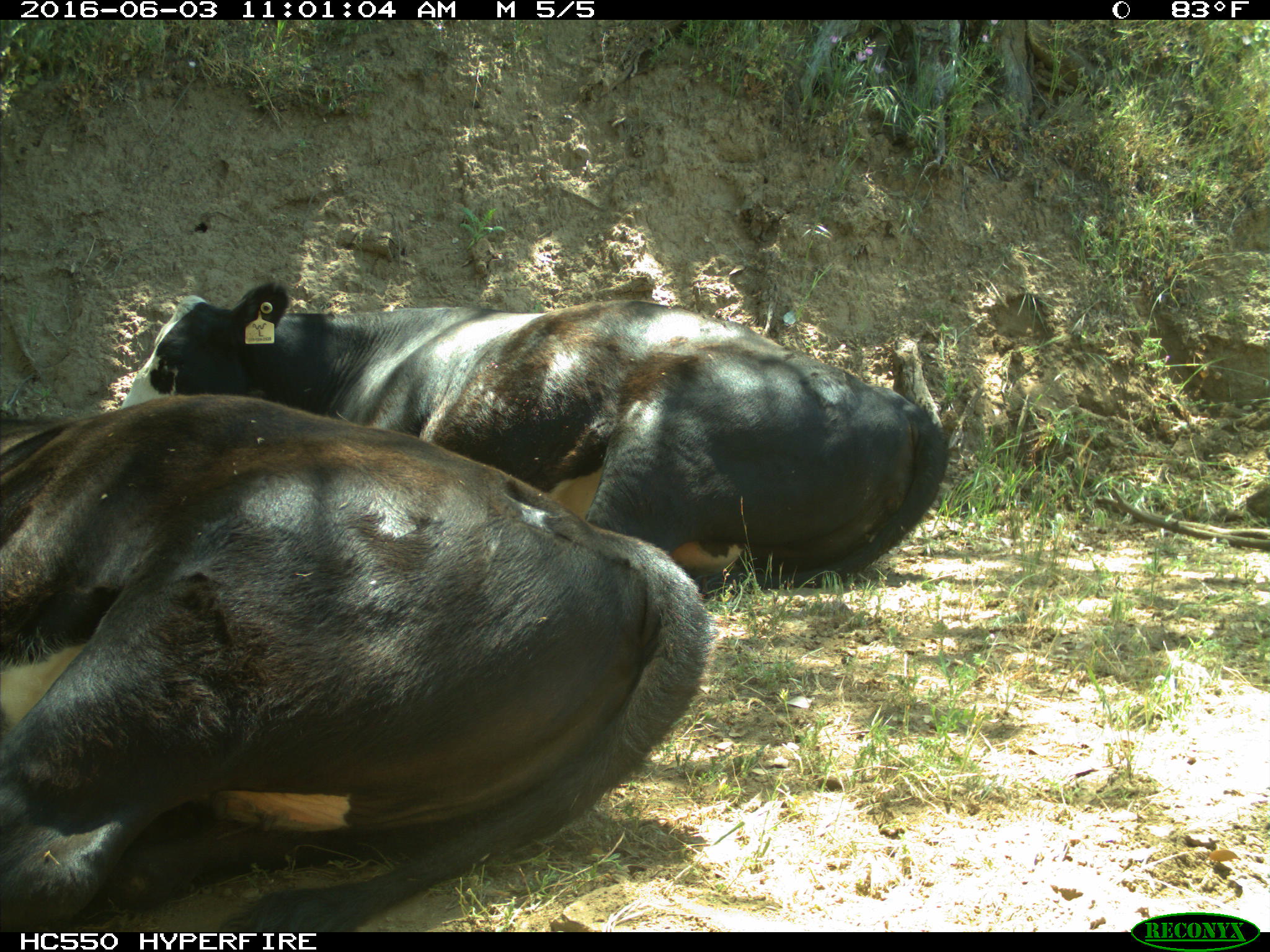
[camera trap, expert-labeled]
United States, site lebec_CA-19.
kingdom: Animalia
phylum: Chordata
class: Mammalia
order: Artiodactyla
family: Bovidae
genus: Bos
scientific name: Bos taurus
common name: domestic cow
Bos taurus (domestic cow).